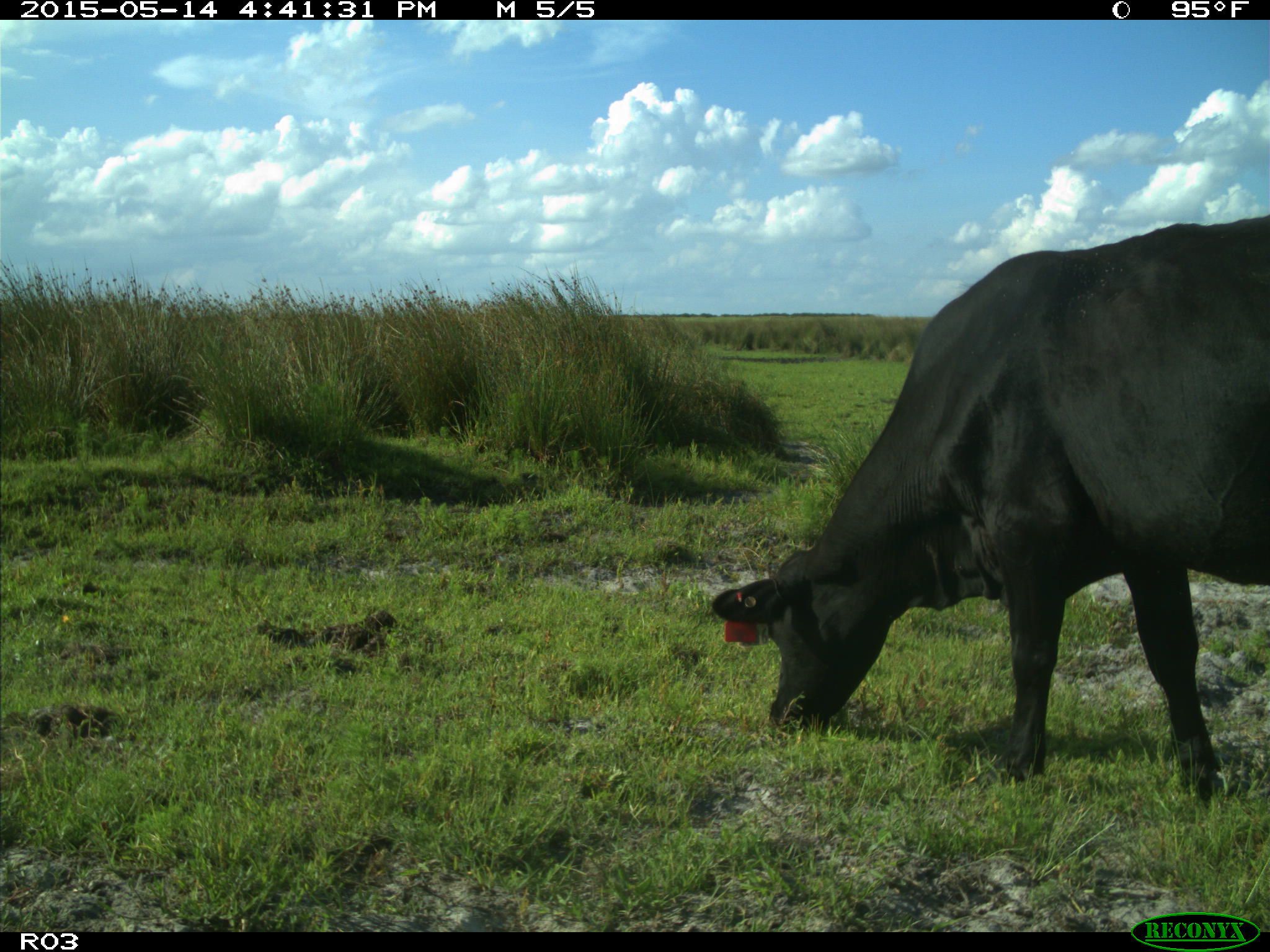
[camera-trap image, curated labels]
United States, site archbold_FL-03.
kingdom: Animalia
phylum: Chordata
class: Mammalia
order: Artiodactyla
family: Bovidae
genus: Bos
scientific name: Bos taurus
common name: domestic cow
Bos taurus (domestic cow).